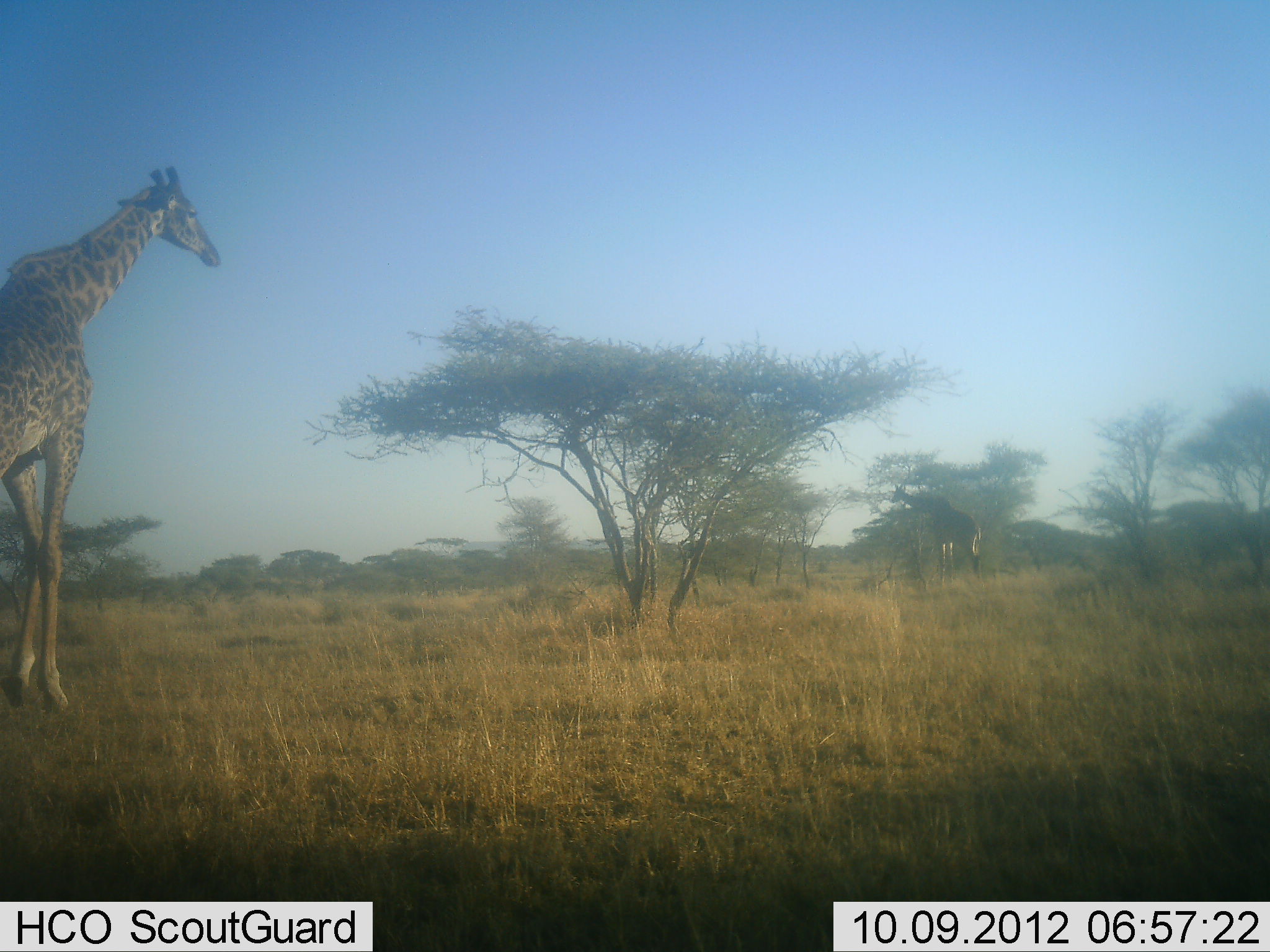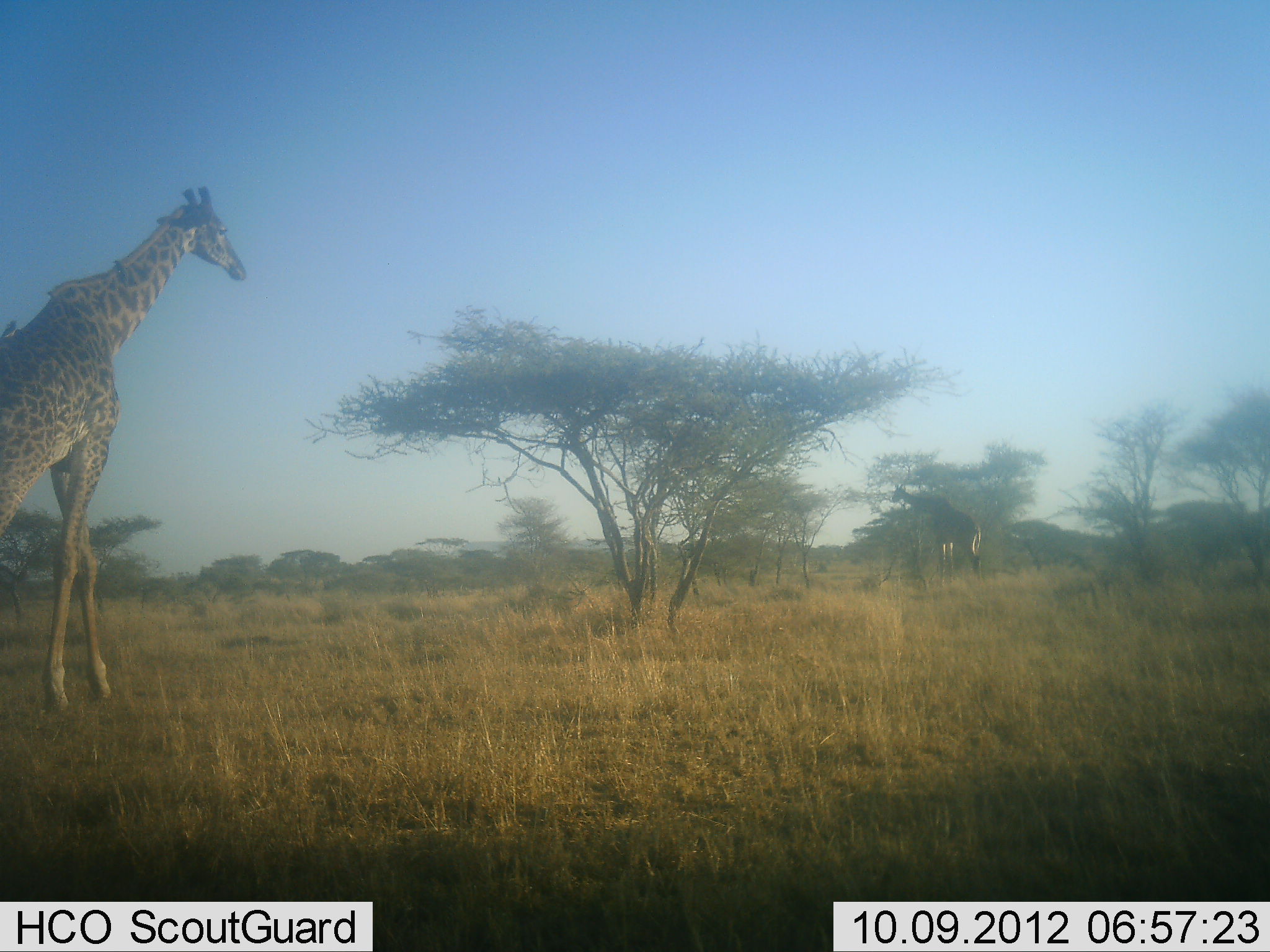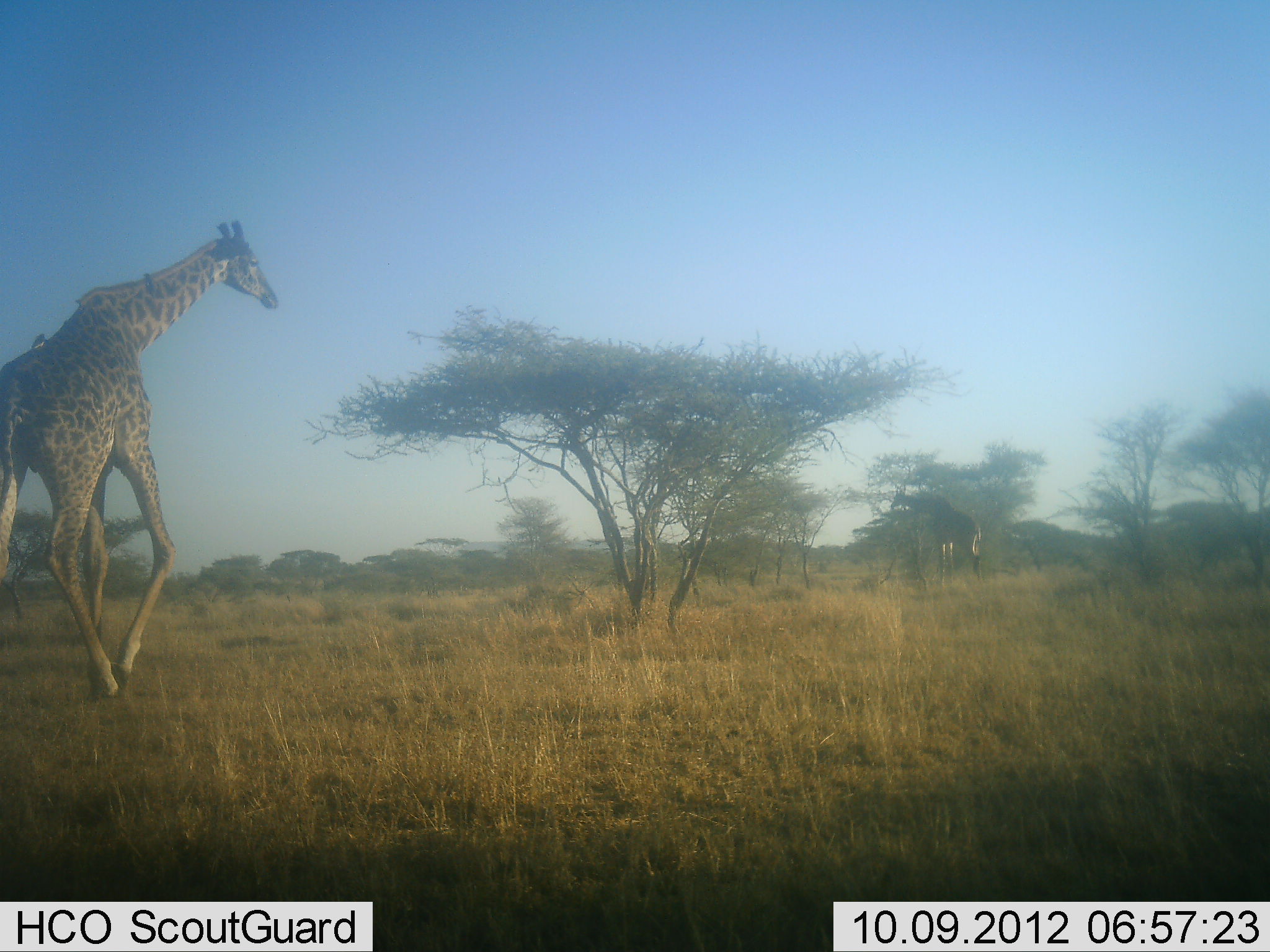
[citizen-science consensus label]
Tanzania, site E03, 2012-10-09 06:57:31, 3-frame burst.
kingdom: Animalia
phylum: Chordata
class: Mammalia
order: Artiodactyla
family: Giraffidae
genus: Giraffa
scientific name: Giraffa camelopardalis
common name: giraffe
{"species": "giraffe (Giraffa camelopardalis)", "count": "2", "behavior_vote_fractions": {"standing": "9%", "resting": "0%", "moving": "100%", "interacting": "0%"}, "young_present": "0%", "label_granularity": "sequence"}